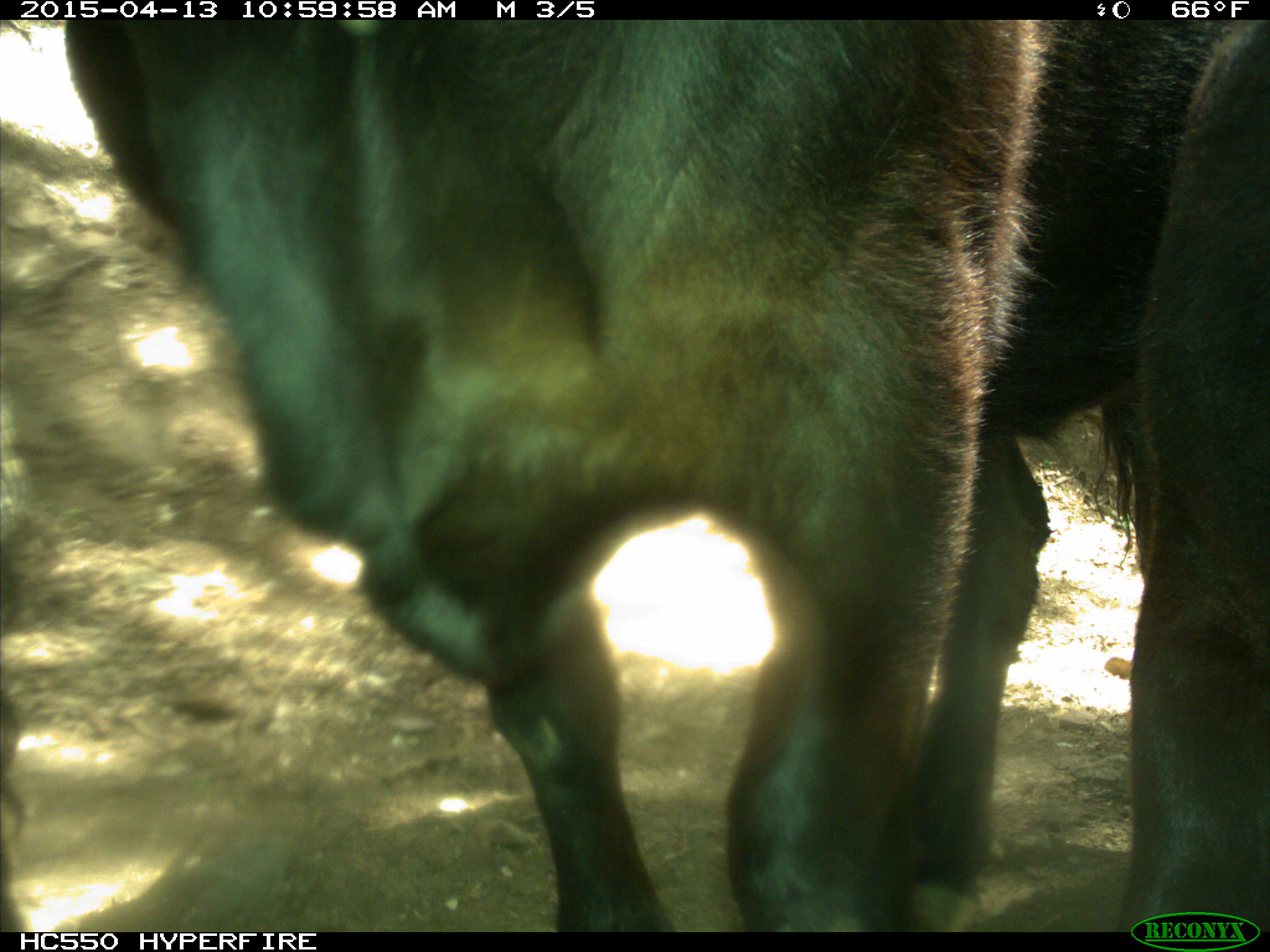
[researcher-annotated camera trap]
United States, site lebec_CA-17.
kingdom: Animalia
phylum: Chordata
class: Mammalia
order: Artiodactyla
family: Bovidae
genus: Bos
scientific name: Bos taurus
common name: domestic cow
Bos taurus (domestic cow).